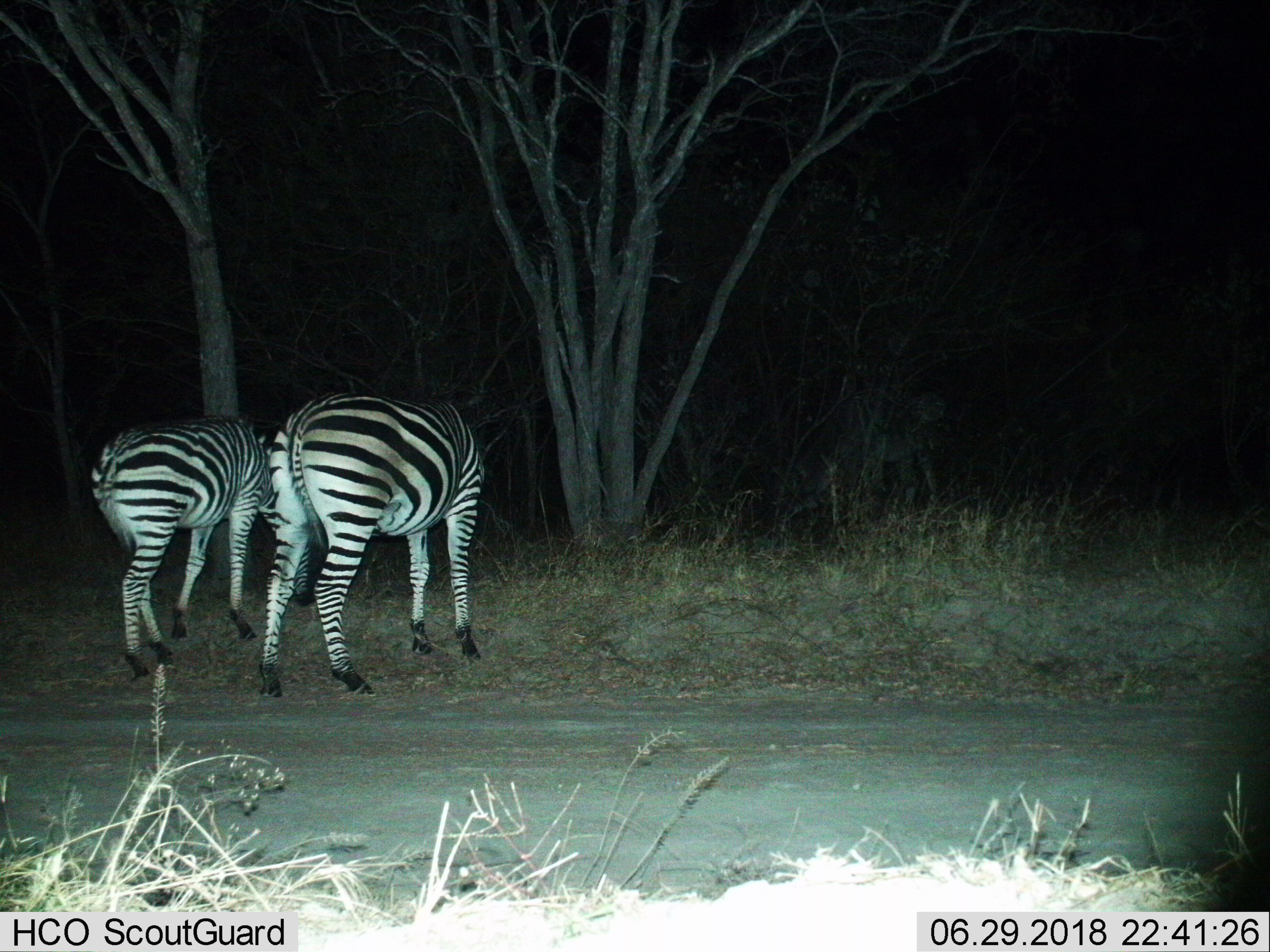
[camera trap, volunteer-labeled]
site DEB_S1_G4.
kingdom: Animalia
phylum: Chordata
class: Mammalia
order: Perissodactyla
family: Equidae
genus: Equus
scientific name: Equus quagga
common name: plains zebra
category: zebraplains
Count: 2.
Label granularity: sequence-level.